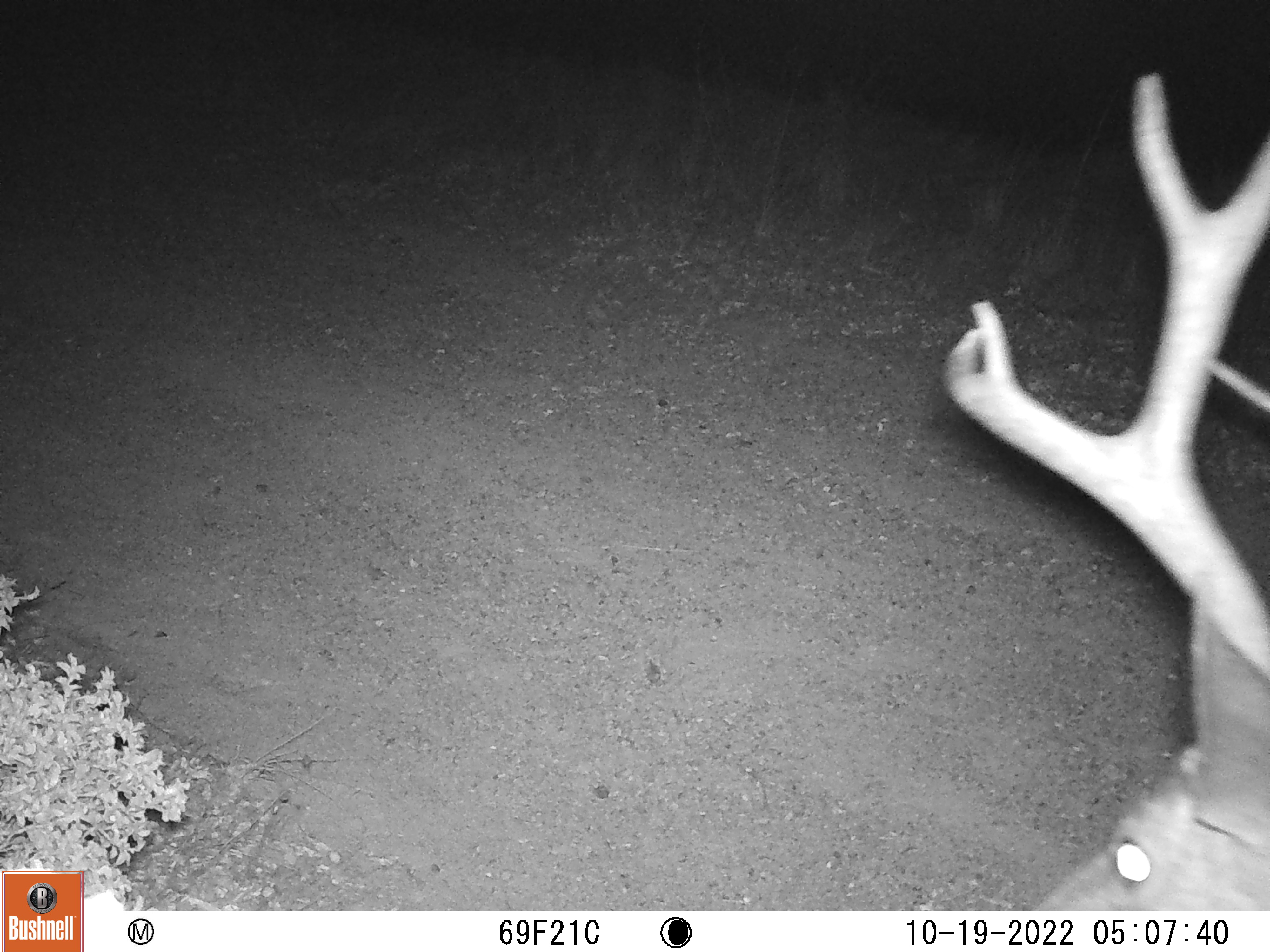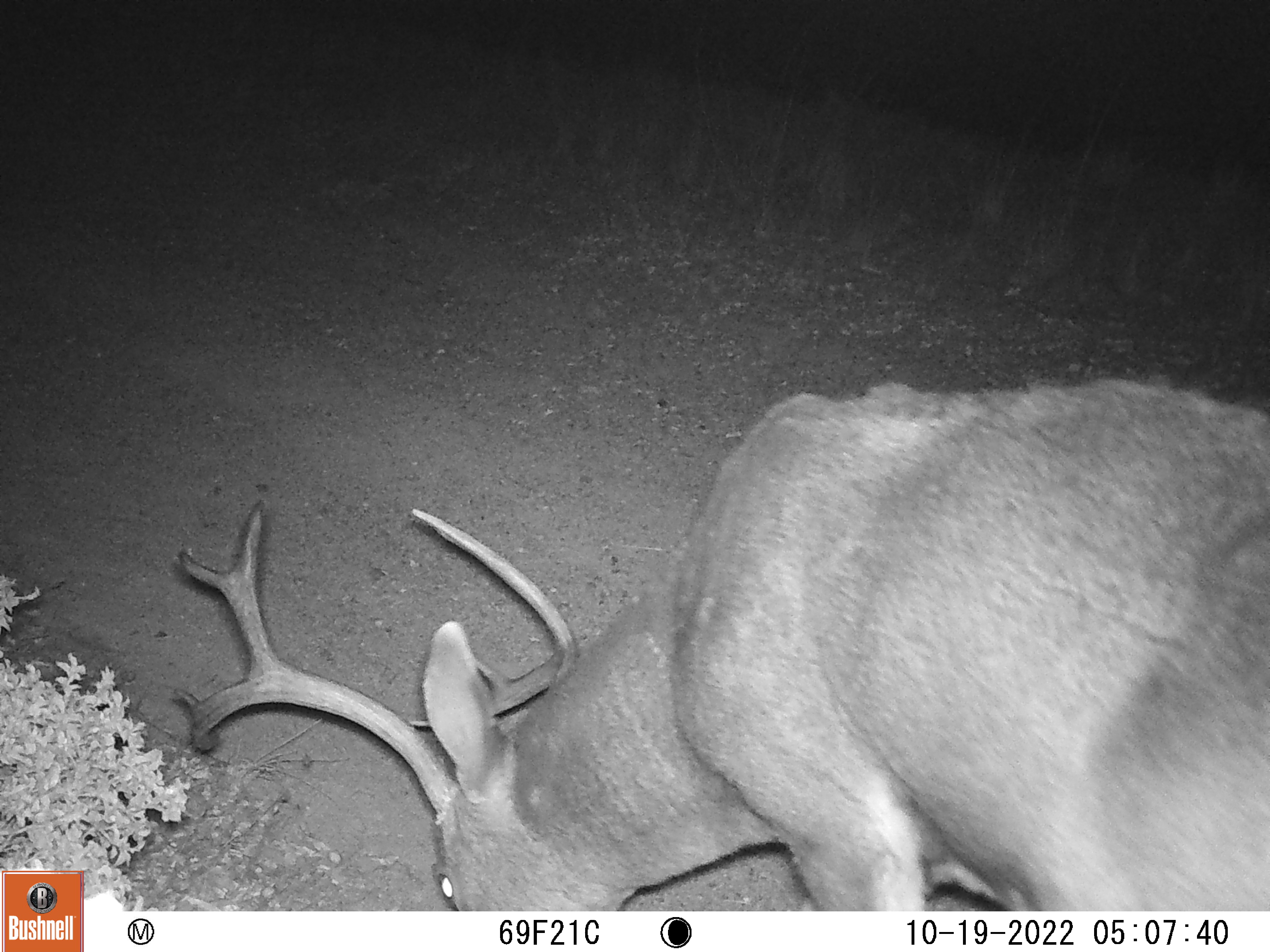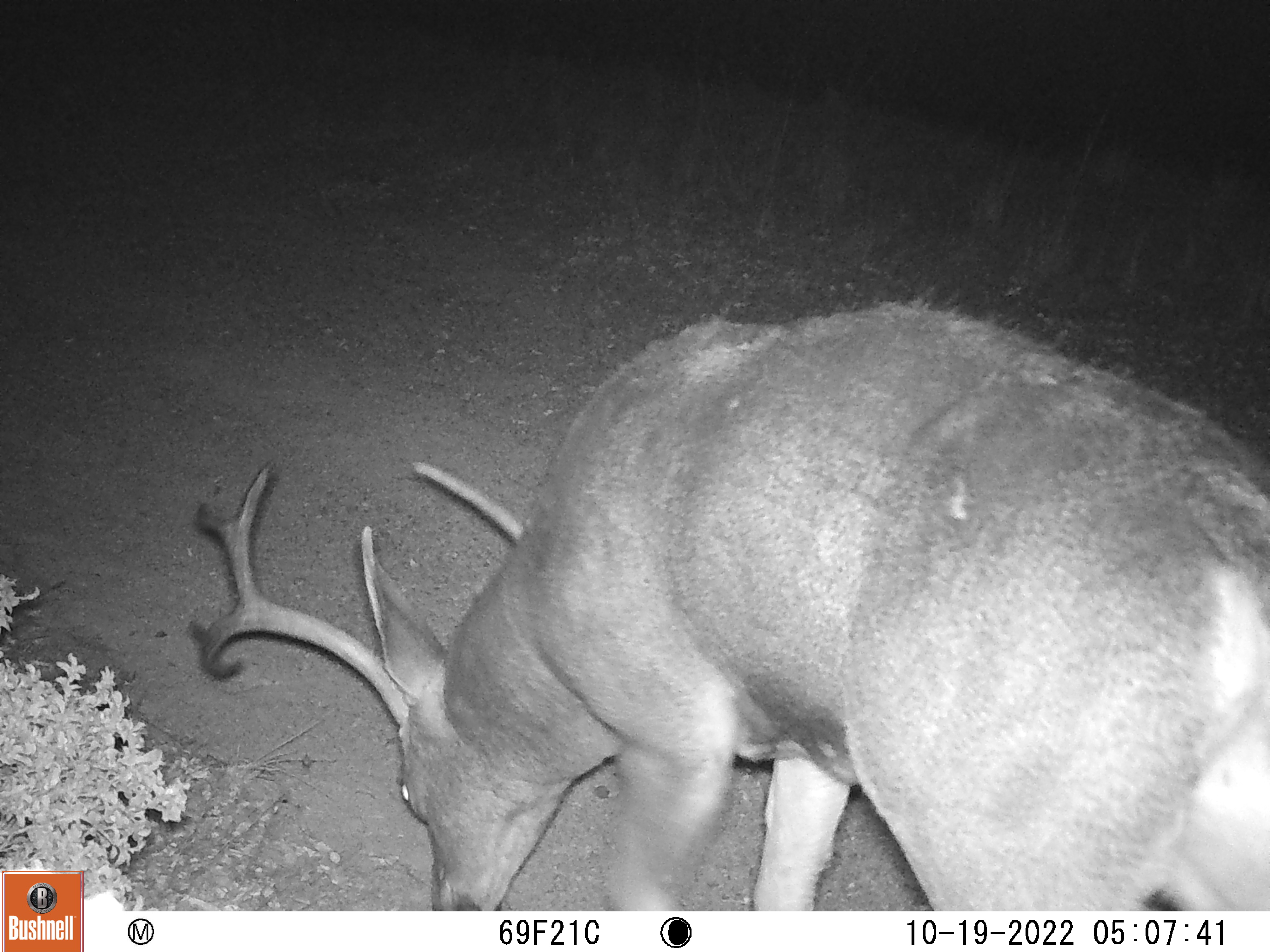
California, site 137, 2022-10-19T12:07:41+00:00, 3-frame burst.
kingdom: Animalia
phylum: Chordata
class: Mammalia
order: Artiodactyla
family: Cervidae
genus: Odocoileus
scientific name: Odocoileus hemionus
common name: mule deer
Mule deer (Odocoileus hemionus).